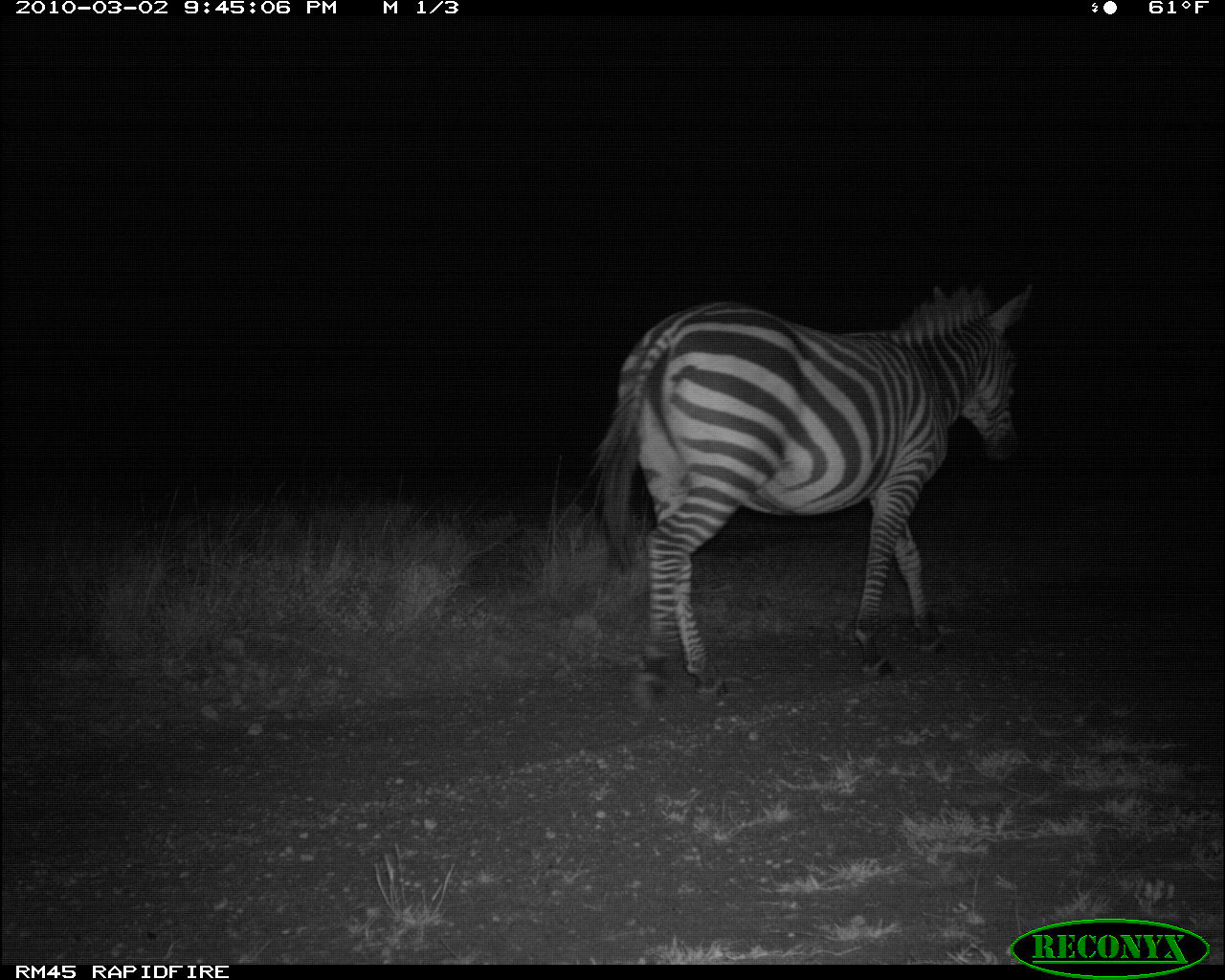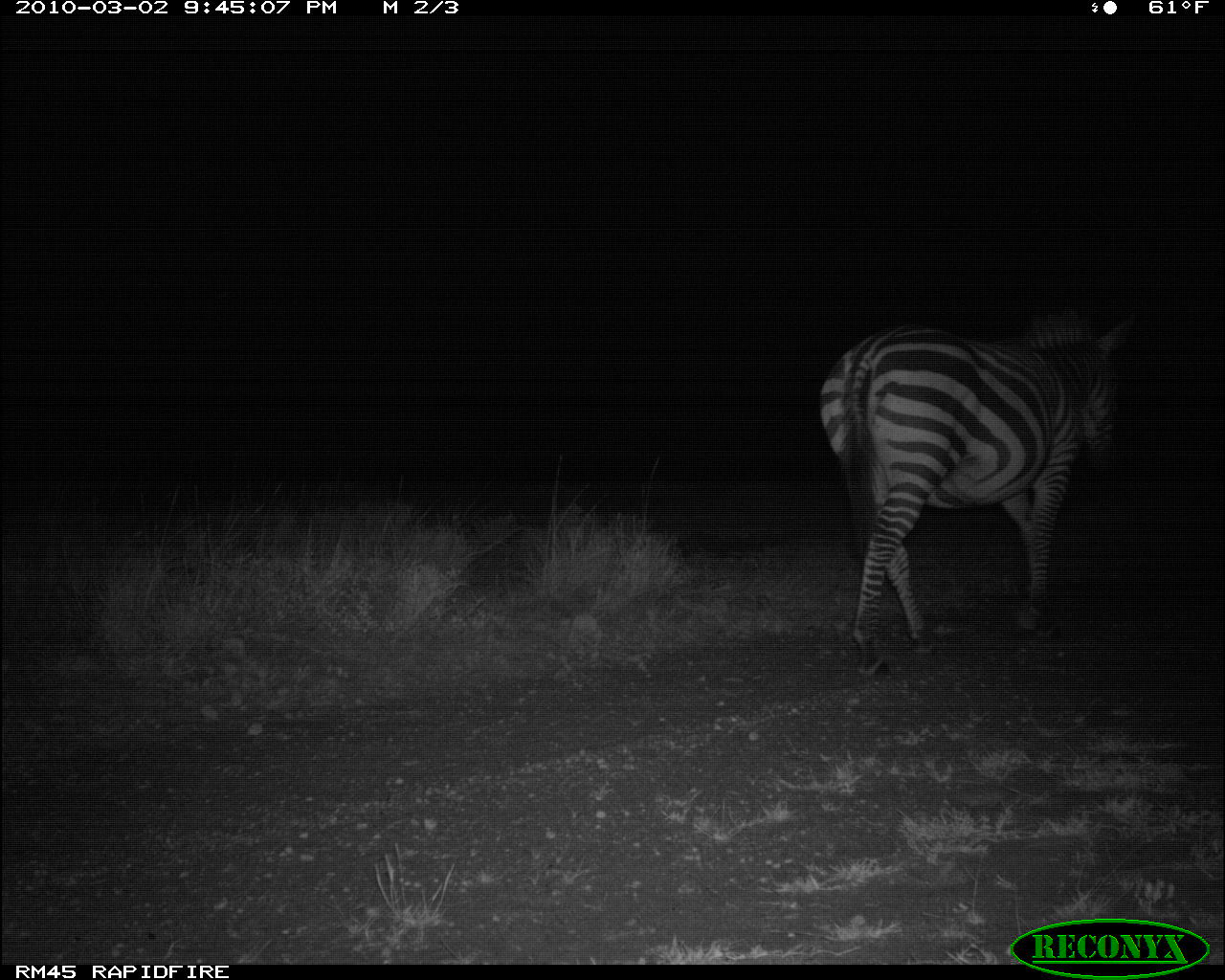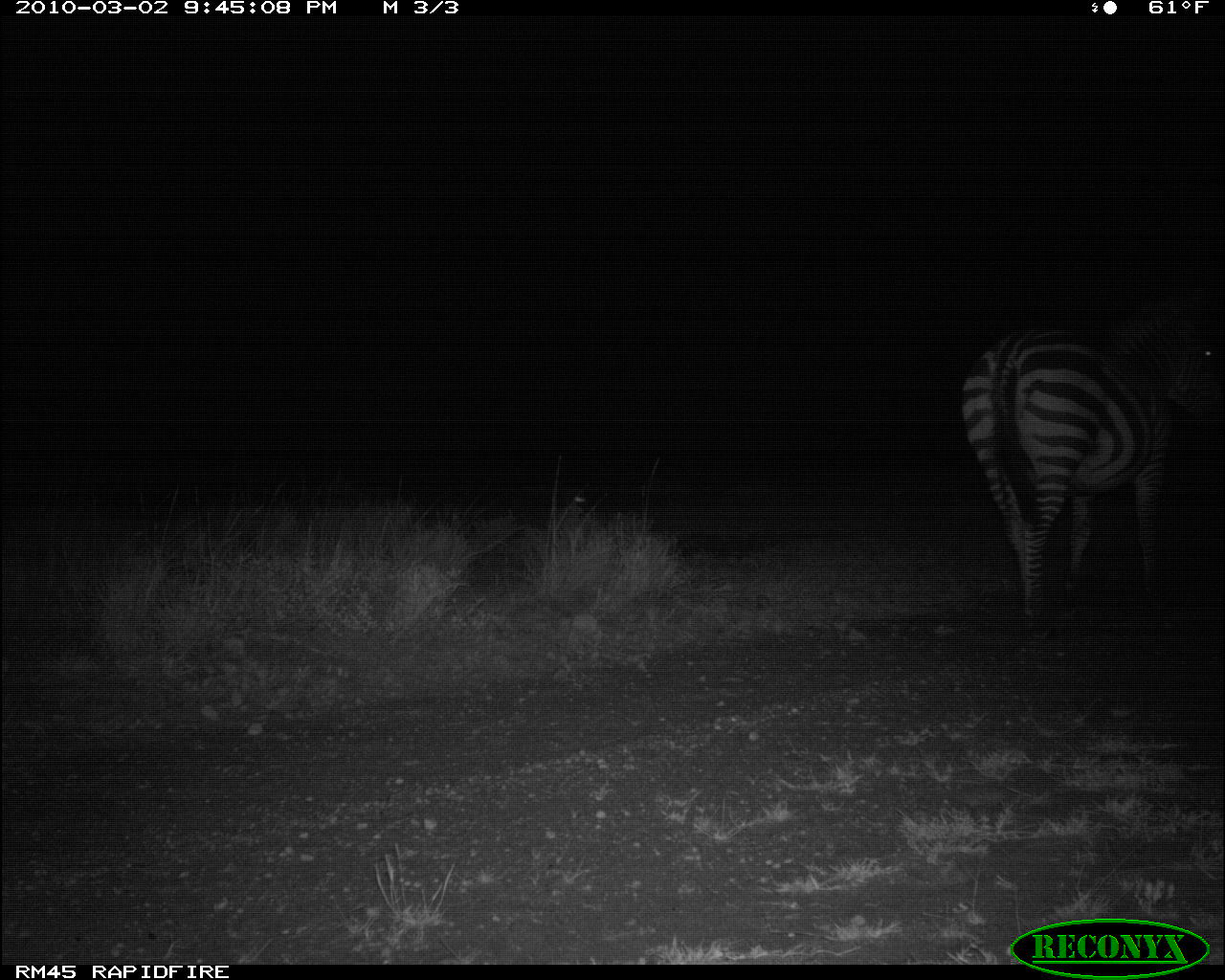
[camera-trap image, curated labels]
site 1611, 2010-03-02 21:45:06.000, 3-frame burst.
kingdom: Animalia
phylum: Chordata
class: Mammalia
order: Perissodactyla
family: Equidae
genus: Equus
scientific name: Equus quagga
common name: plains zebra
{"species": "Equus quagga (plains zebra)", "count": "1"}